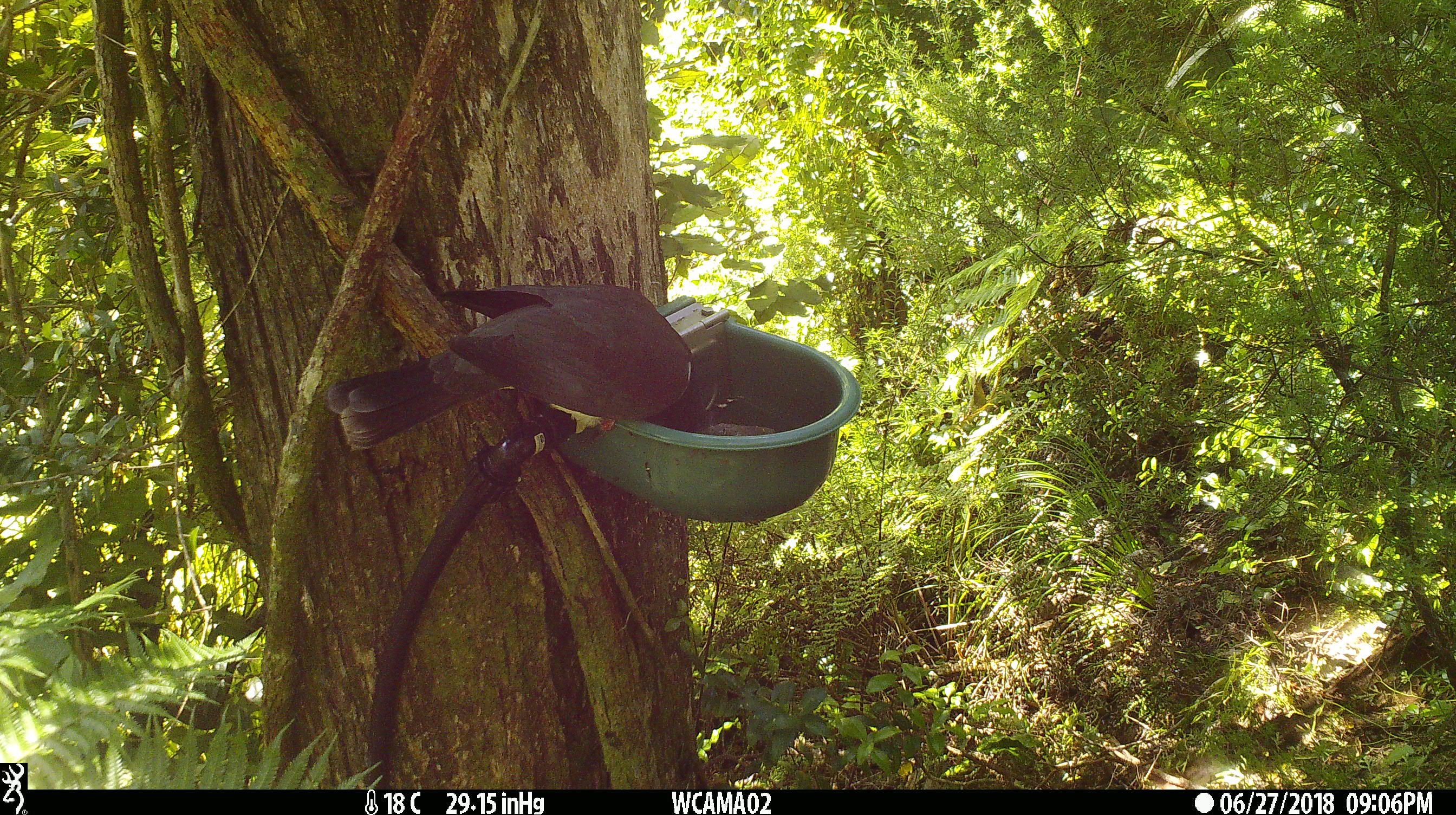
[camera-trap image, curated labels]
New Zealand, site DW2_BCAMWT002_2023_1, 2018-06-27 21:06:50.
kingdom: Animalia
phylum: Chordata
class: Aves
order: Columbiformes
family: Columbidae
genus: Hemiphaga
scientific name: Hemiphaga novaeseelandiae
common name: new zealand pigeon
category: kereru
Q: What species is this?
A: Kereru (new zealand pigeon) (Hemiphaga novaeseelandiae).